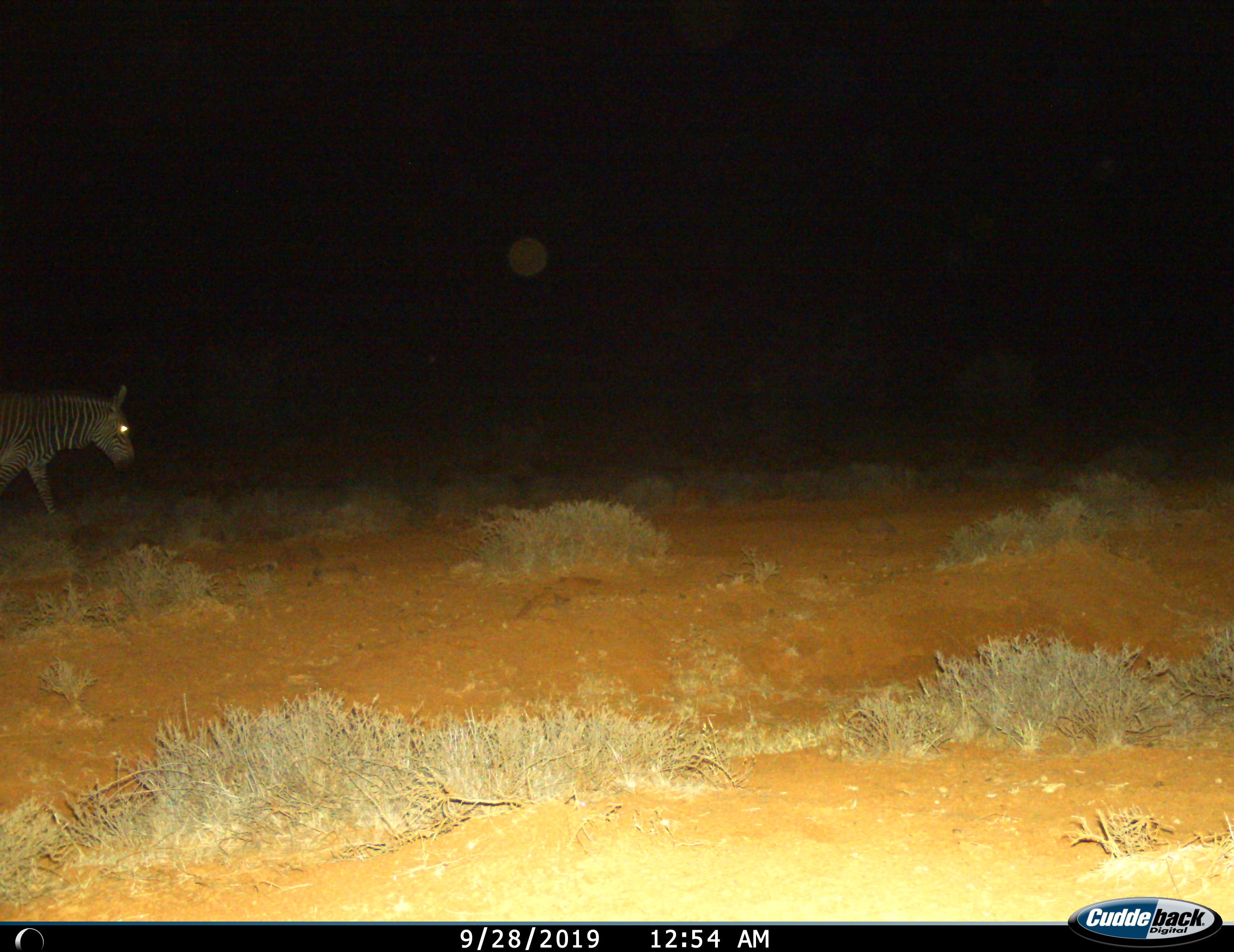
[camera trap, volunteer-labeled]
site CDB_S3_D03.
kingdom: Animalia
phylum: Chordata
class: Mammalia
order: Perissodactyla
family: Equidae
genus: Equus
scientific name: Equus zebra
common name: mountain zebra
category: zebramountain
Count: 1.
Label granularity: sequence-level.